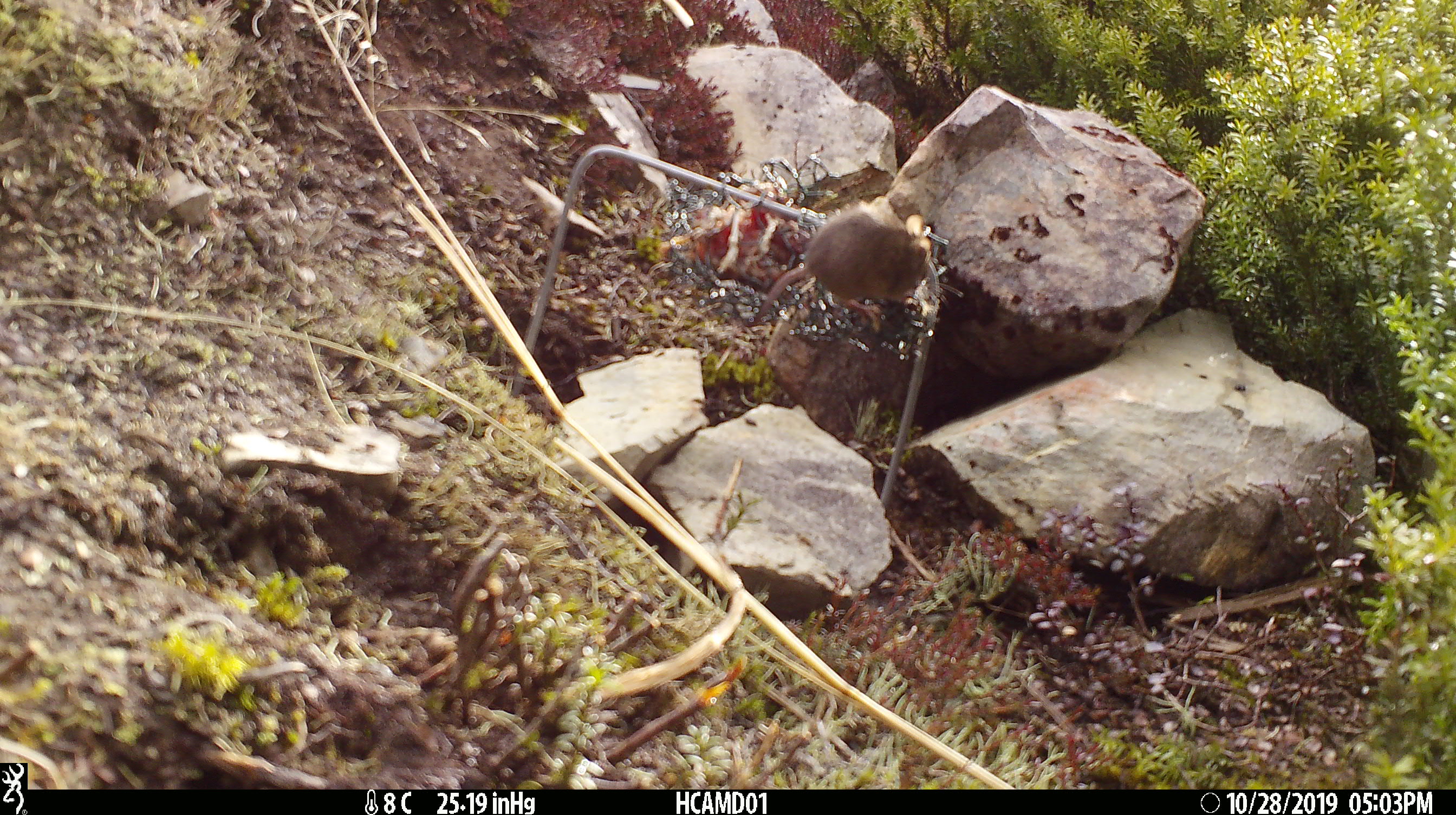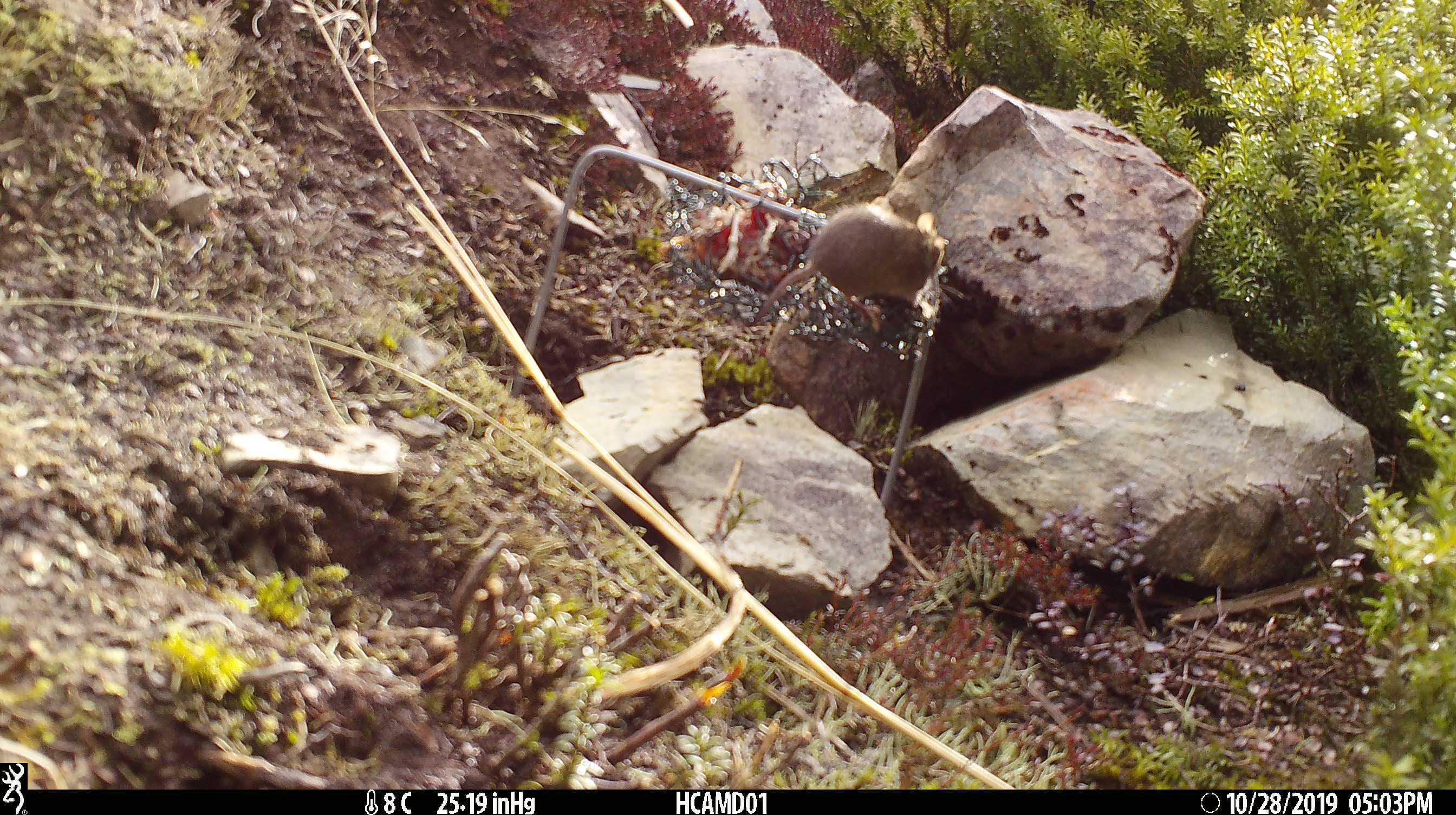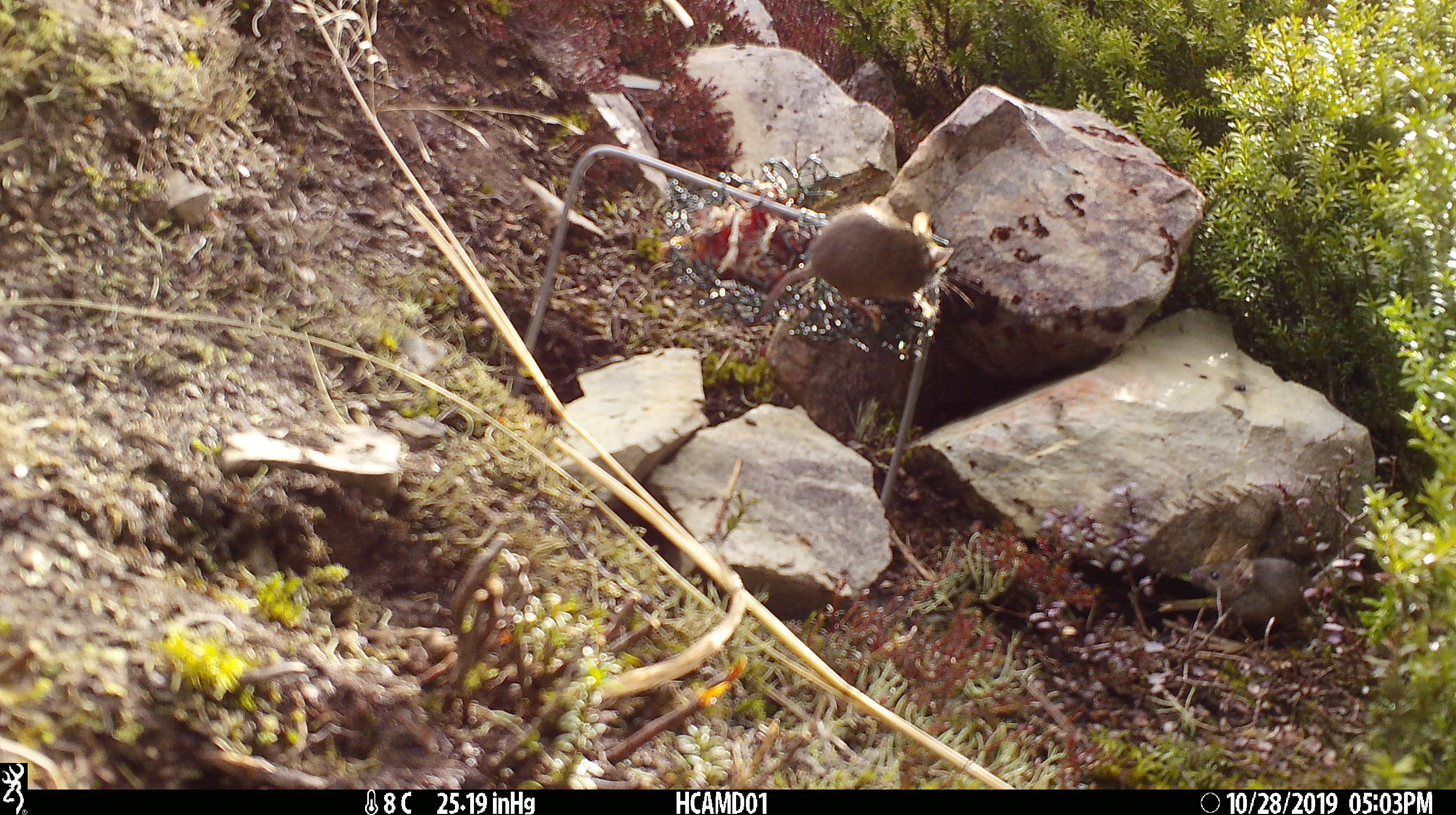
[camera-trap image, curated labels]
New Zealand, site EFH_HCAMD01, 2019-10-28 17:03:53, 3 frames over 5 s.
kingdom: Animalia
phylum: Chordata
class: Mammalia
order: Rodentia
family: Muridae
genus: Mus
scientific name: Mus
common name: mouse